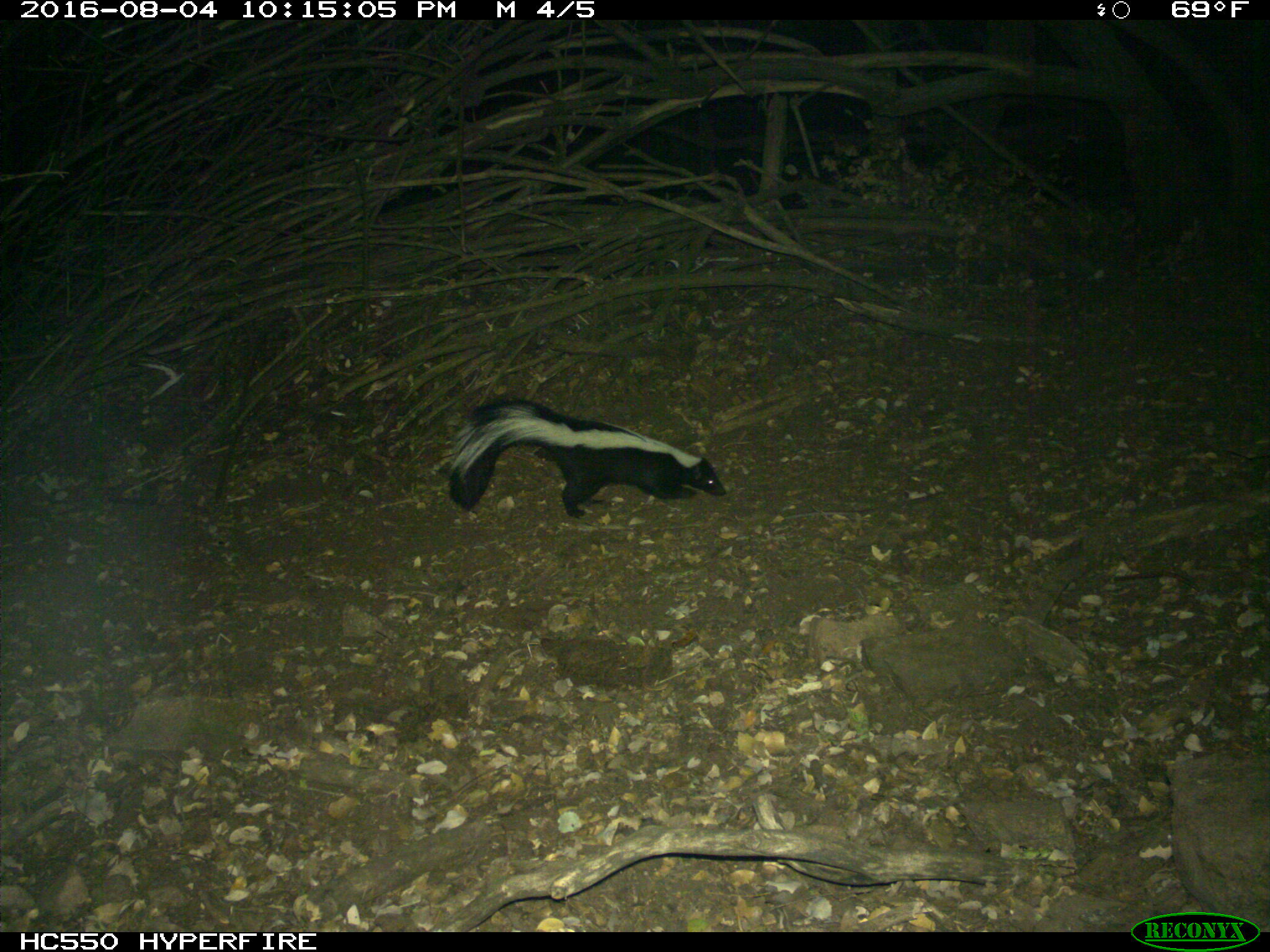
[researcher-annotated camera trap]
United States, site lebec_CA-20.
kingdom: Animalia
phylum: Chordata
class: Mammalia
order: Carnivora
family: Mephitidae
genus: Mephitis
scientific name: Mephitis mephitis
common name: striped skunk